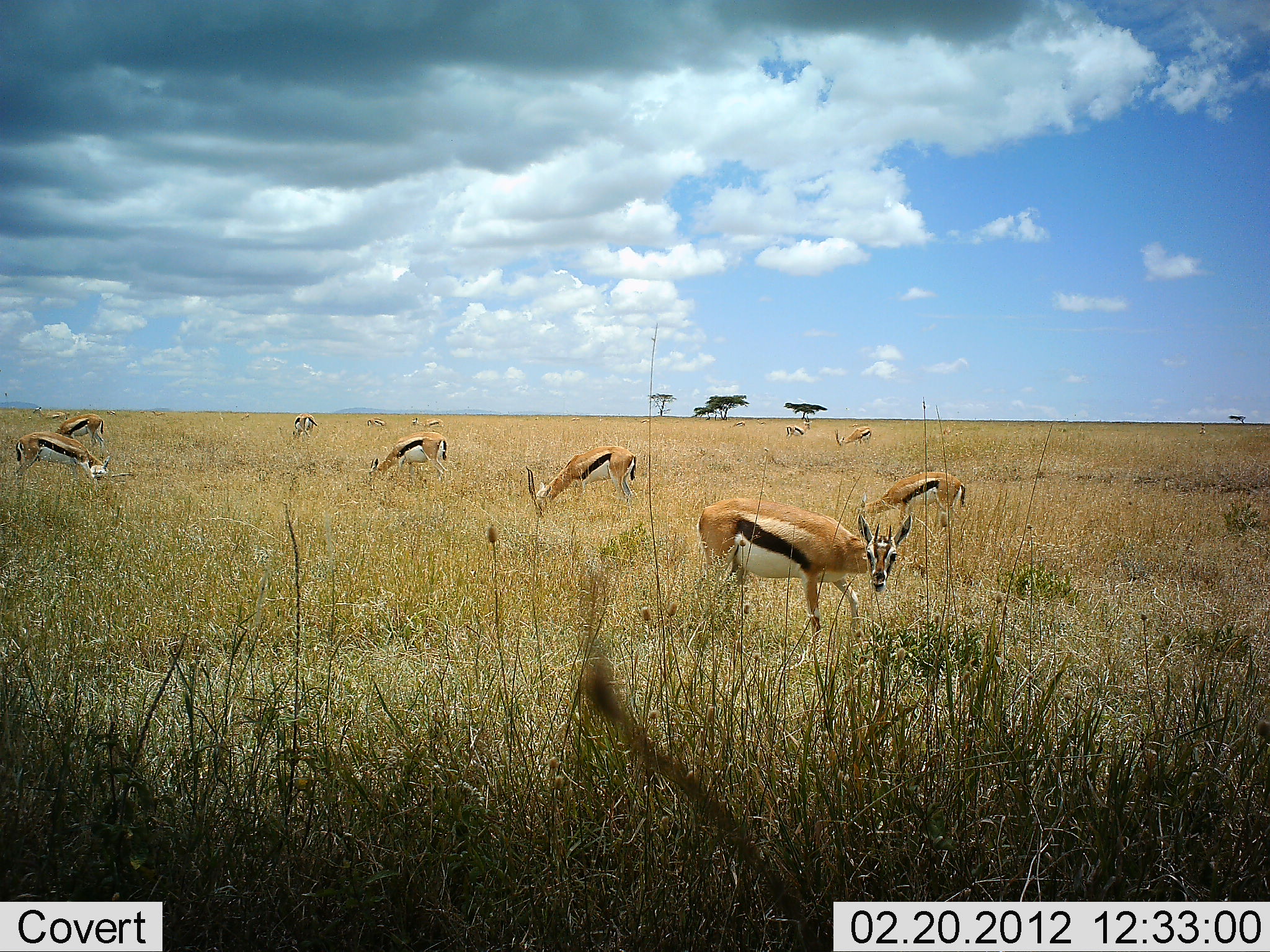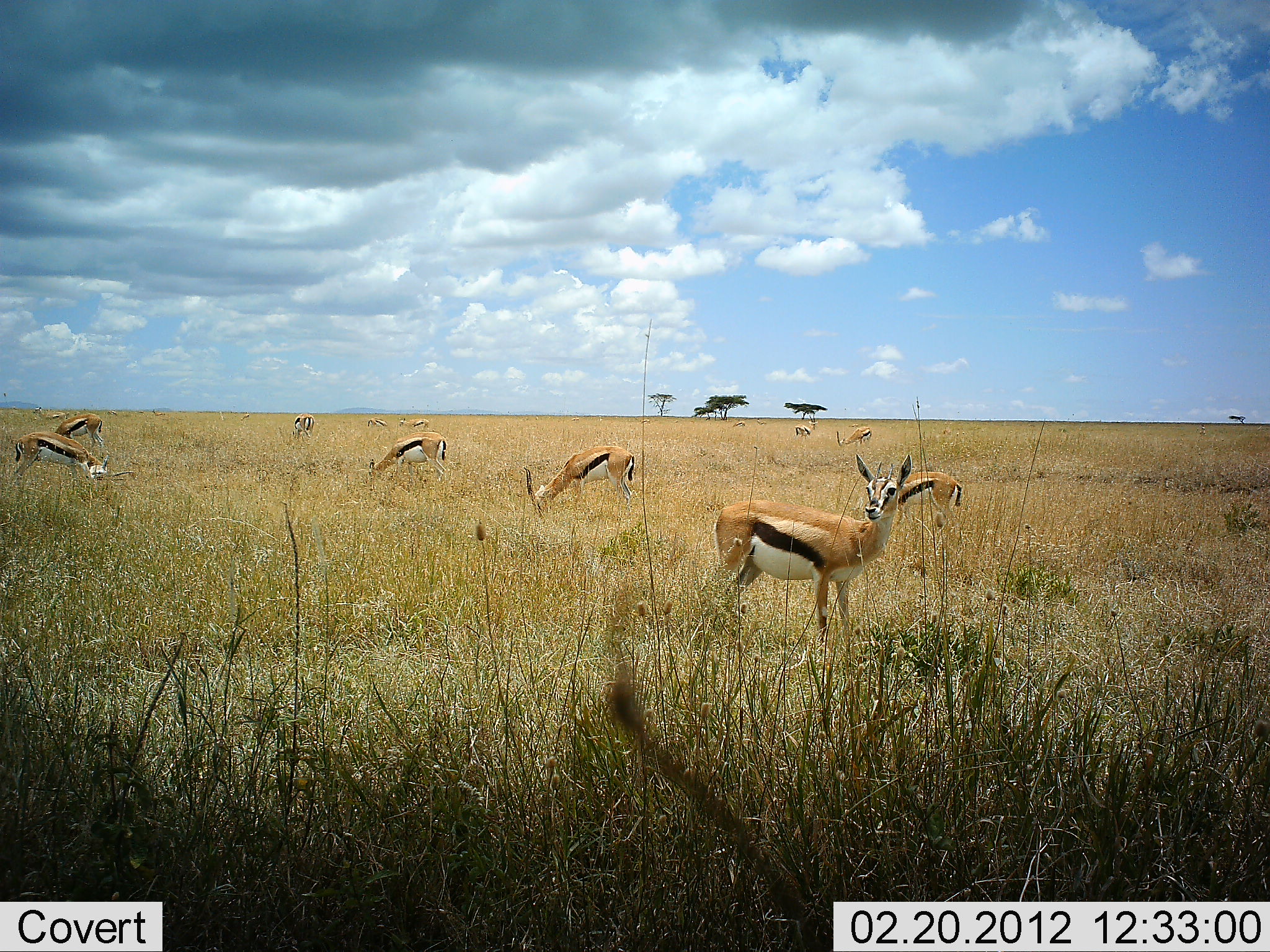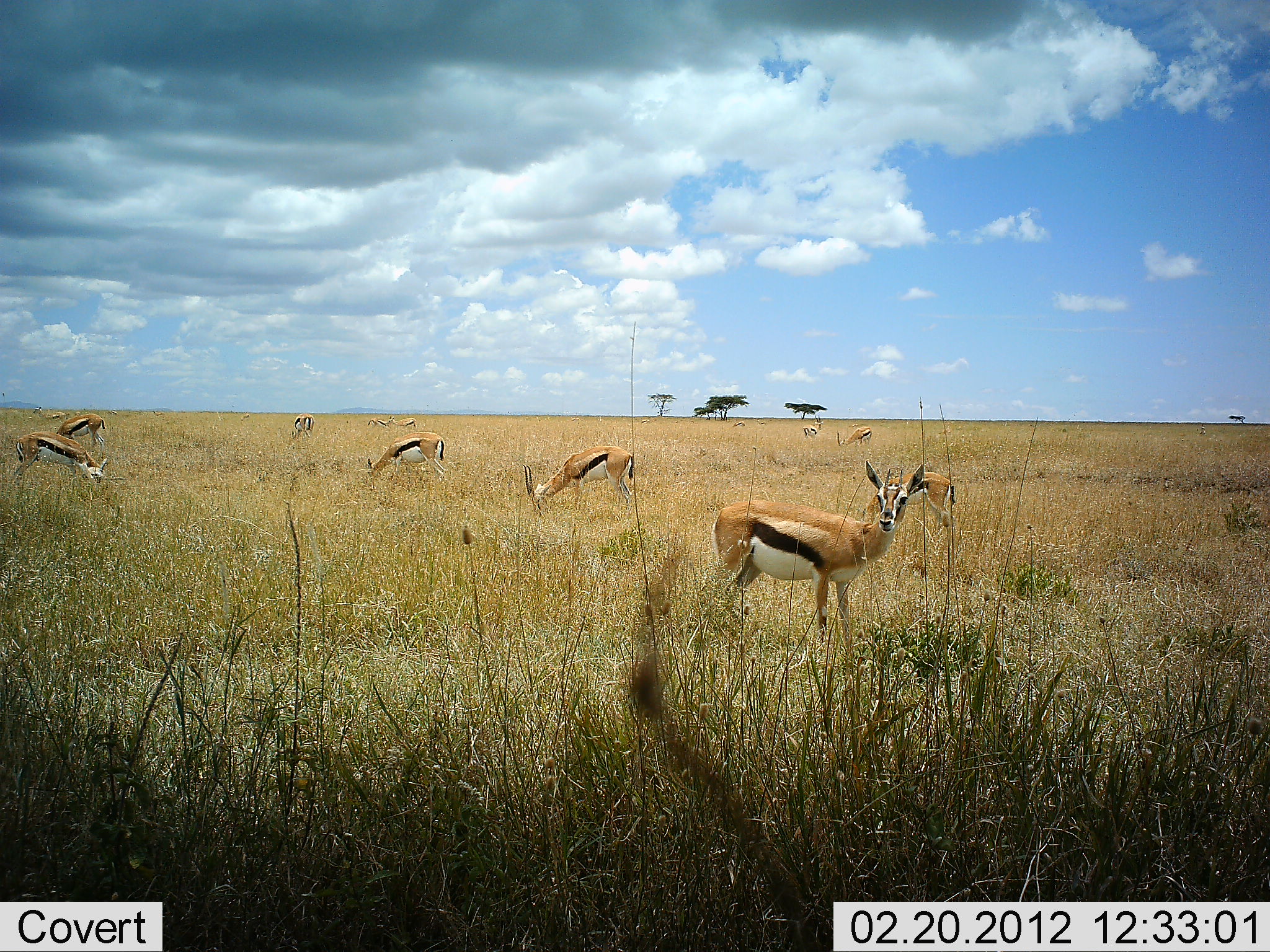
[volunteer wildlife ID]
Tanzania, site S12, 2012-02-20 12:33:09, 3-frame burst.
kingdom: Animalia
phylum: Chordata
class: Mammalia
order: Artiodactyla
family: Bovidae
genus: Eudorcas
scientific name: Eudorcas thomsonii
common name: thomson's gazelle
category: gazellethomsons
Gazellethomsons (thomson's gazelle) (Eudorcas thomsonii), count 11-50. Behavior (volunteer vote fractions): standing 85%, resting 0%, moving 23%, interacting 0%. Young present (vote fraction): 0%. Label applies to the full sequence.